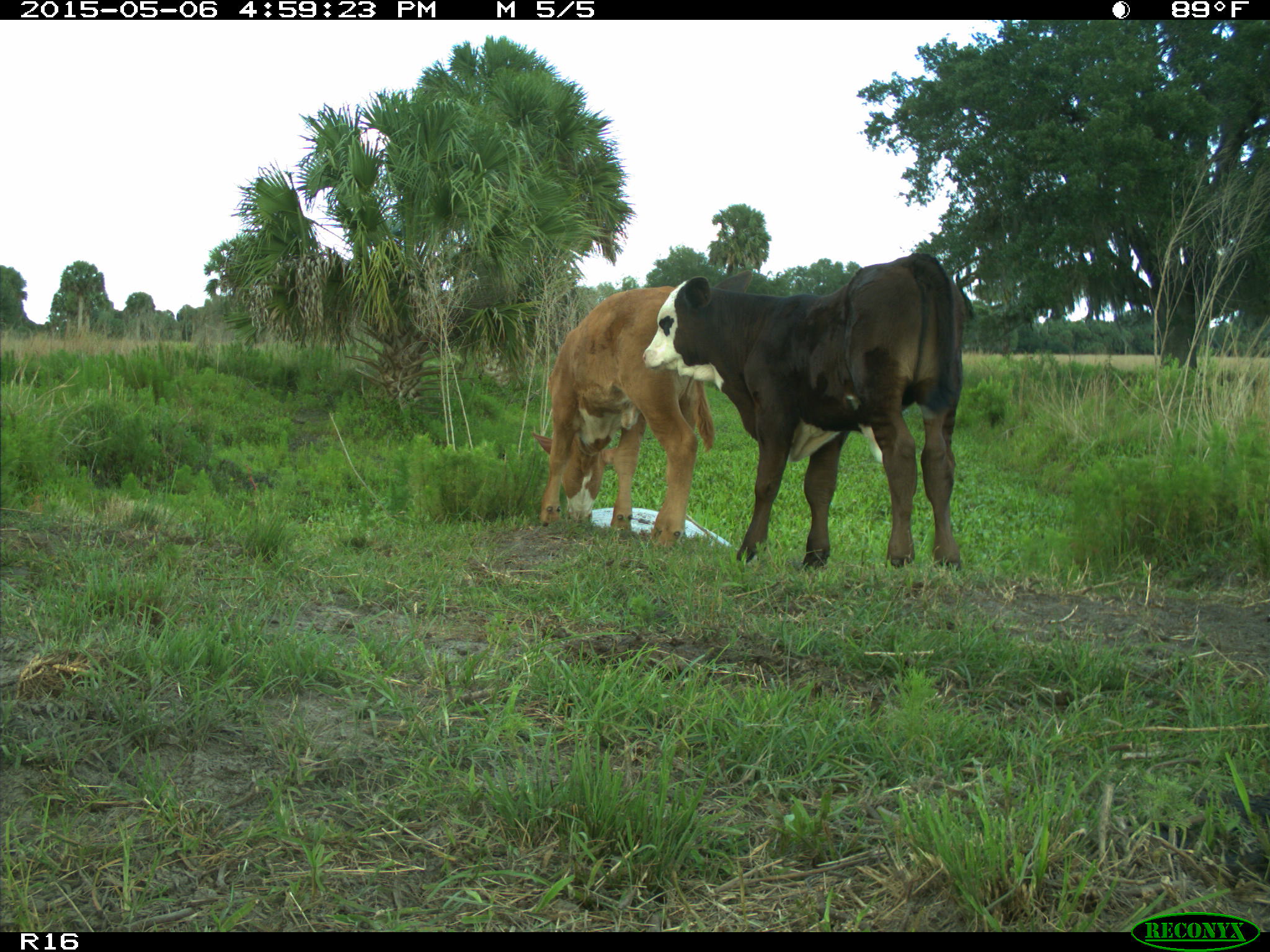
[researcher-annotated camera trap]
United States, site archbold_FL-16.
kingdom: Animalia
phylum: Chordata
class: Mammalia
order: Artiodactyla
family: Bovidae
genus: Bos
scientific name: Bos taurus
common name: domestic cow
Bos taurus (domestic cow).